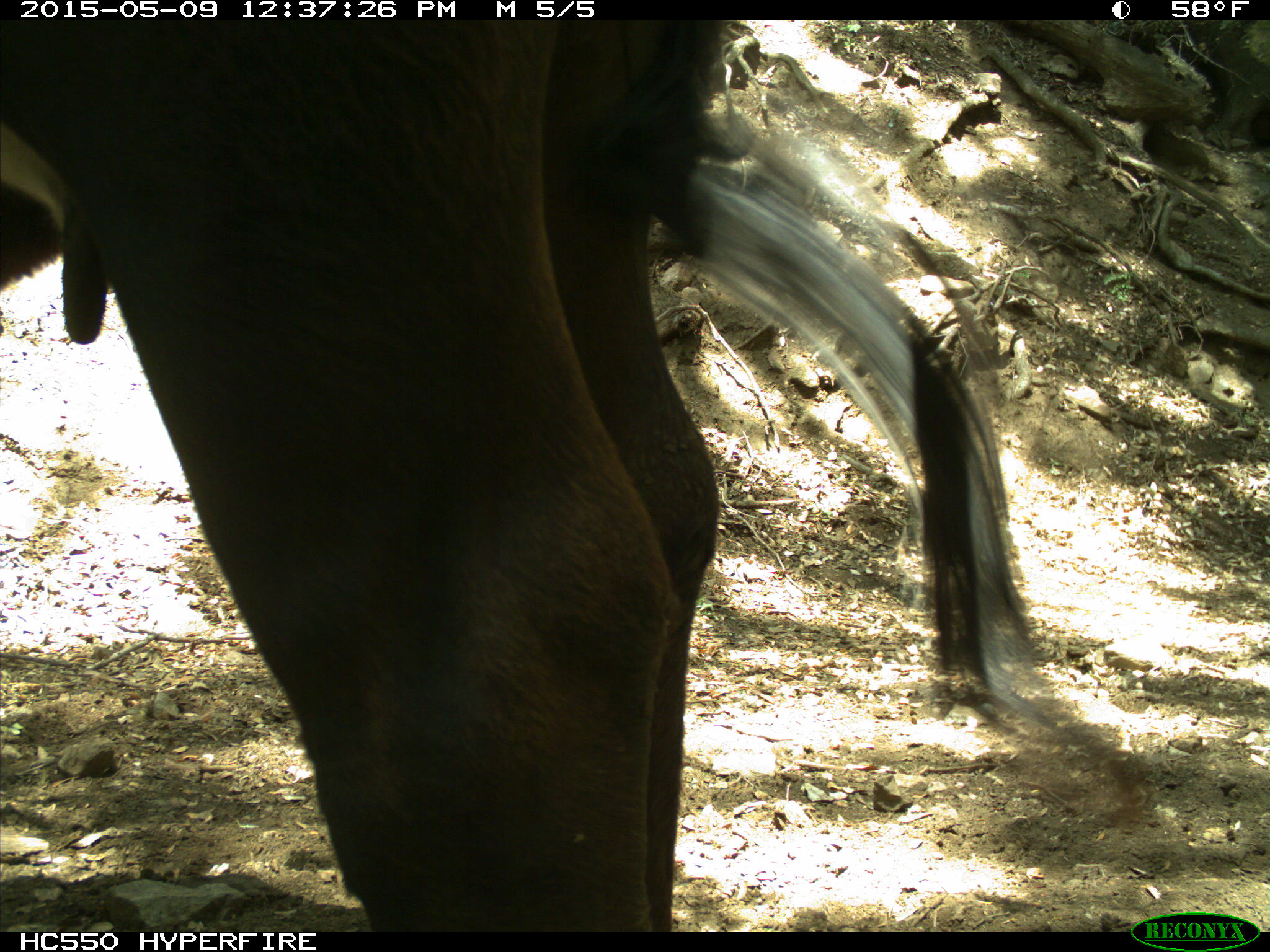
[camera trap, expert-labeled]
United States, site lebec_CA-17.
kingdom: Animalia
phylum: Chordata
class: Mammalia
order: Artiodactyla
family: Bovidae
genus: Bos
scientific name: Bos taurus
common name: domestic cow